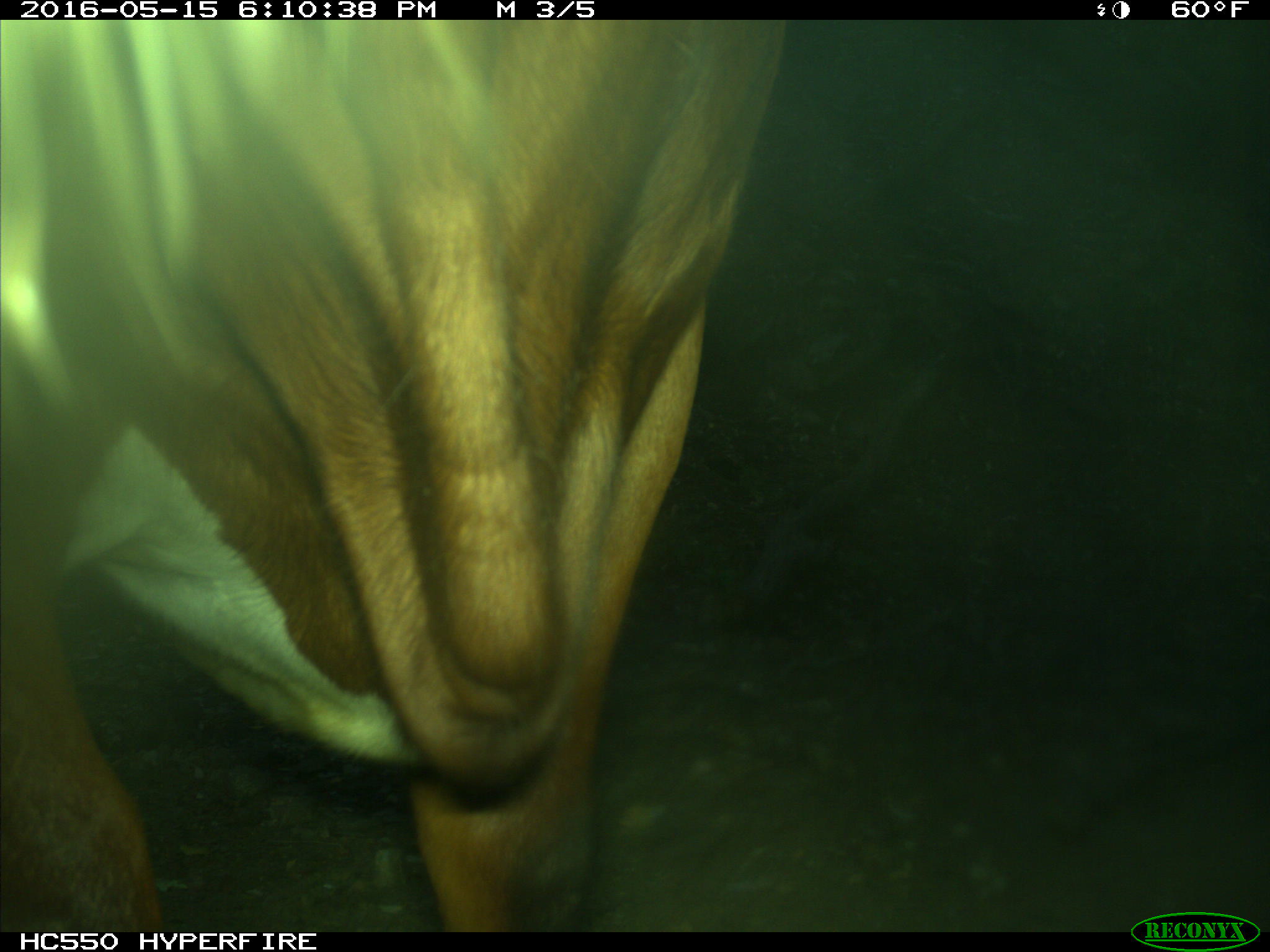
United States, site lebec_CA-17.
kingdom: Animalia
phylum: Chordata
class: Mammalia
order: Artiodactyla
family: Bovidae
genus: Bos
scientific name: Bos taurus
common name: domestic cow